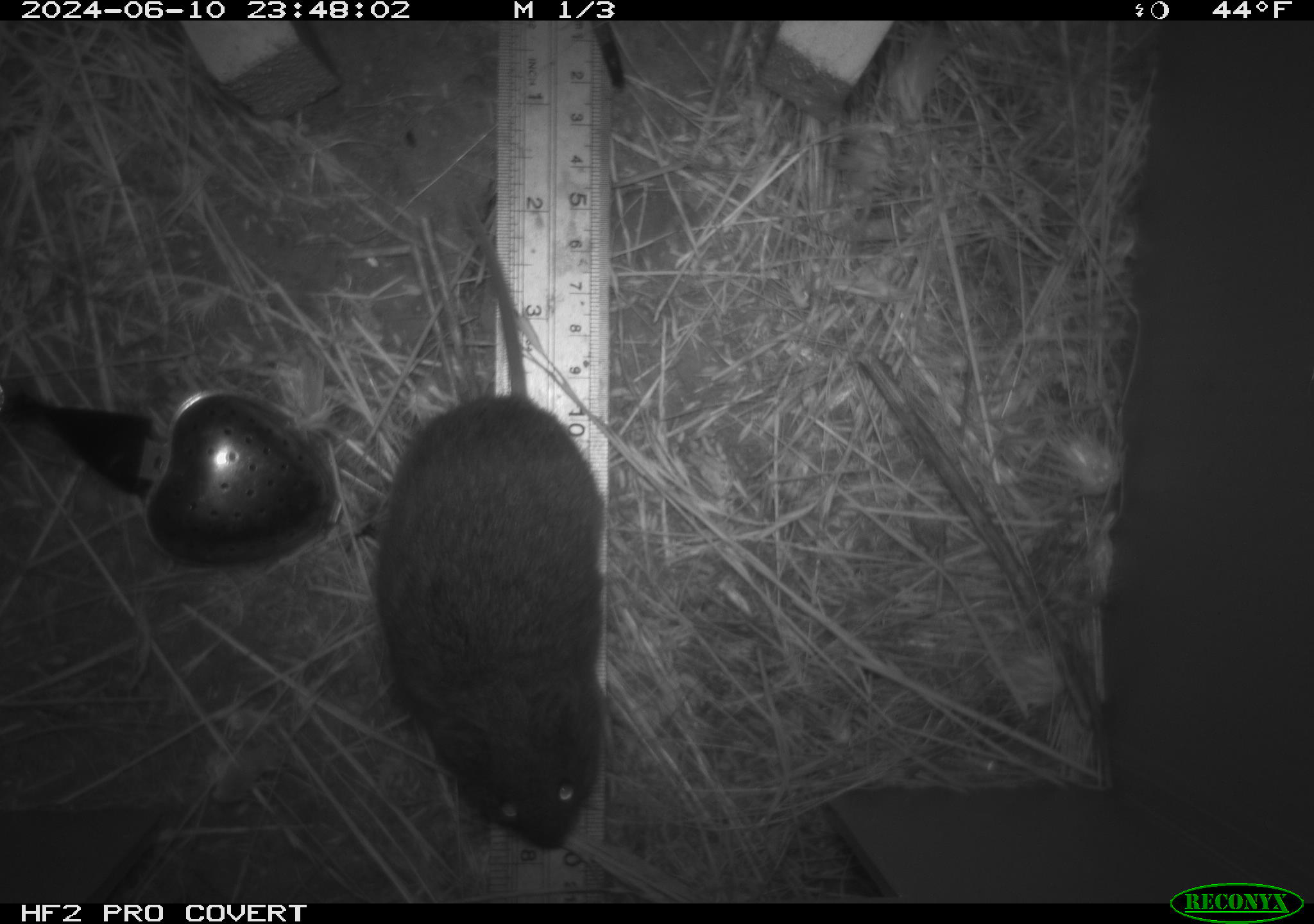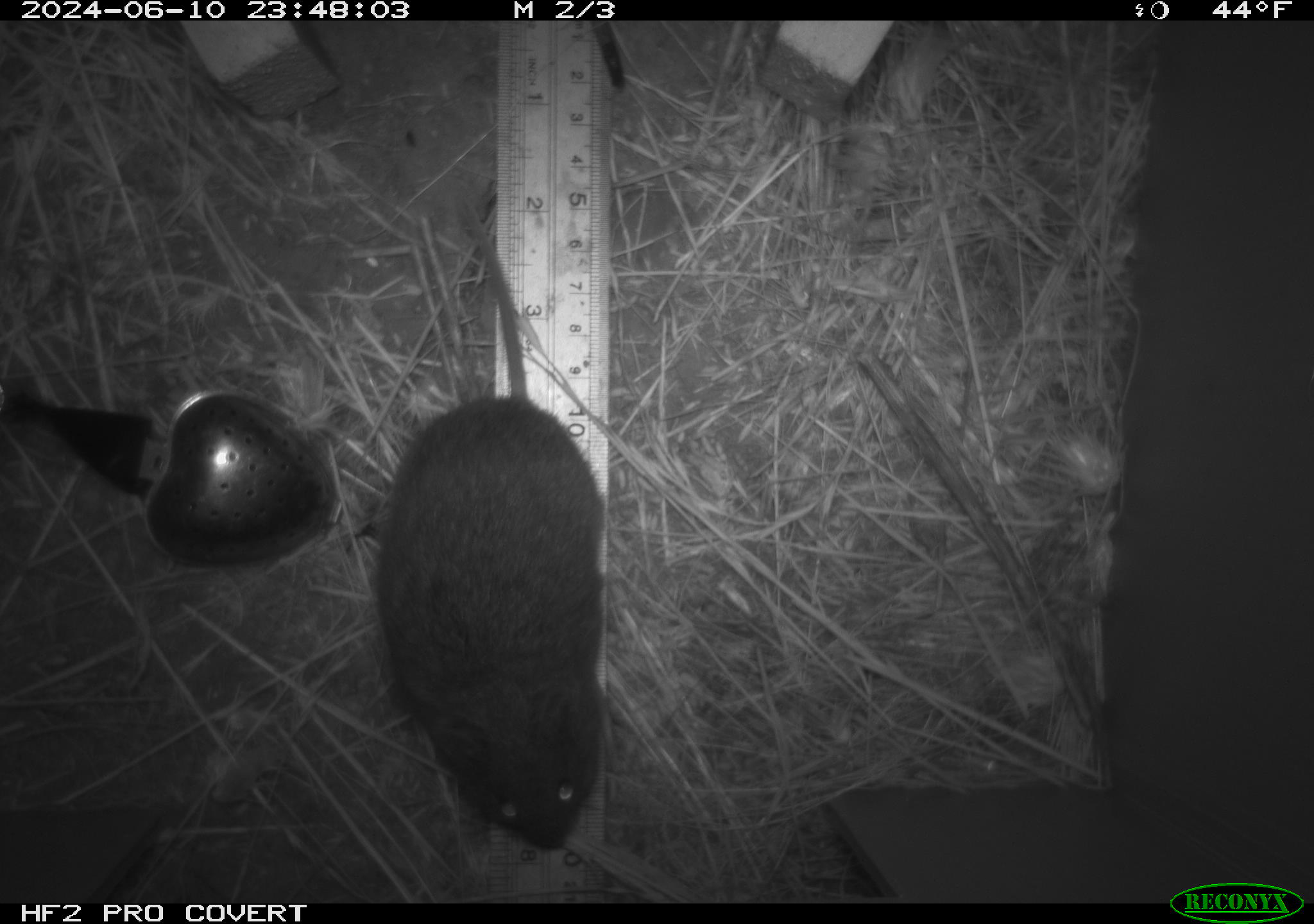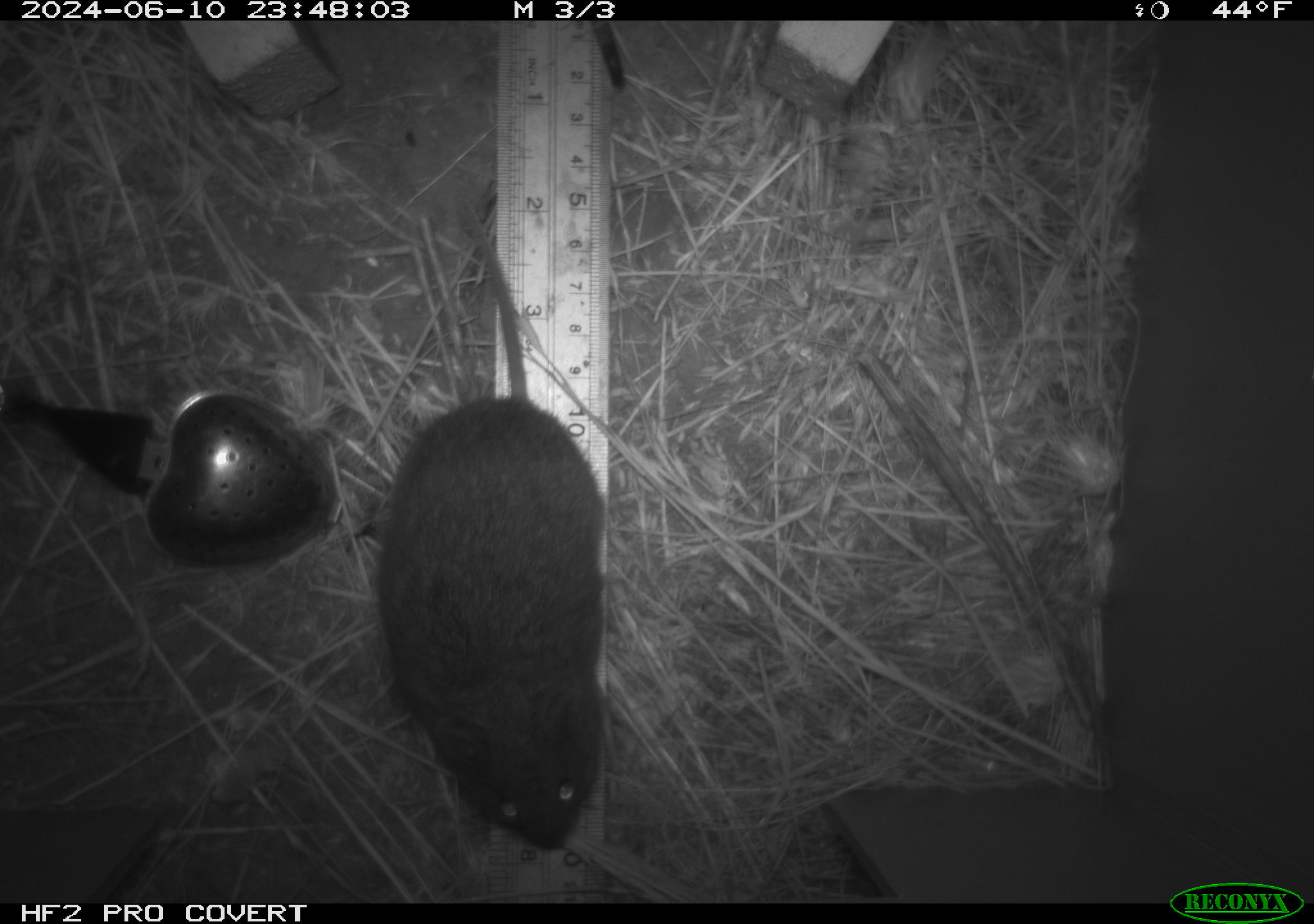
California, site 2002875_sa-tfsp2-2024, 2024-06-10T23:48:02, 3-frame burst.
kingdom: Animalia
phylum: Chordata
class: Mammalia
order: Rodentia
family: Cricetidae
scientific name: Arvicolinae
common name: voles, lemmings, and muskrats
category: arvicolinae subfamily